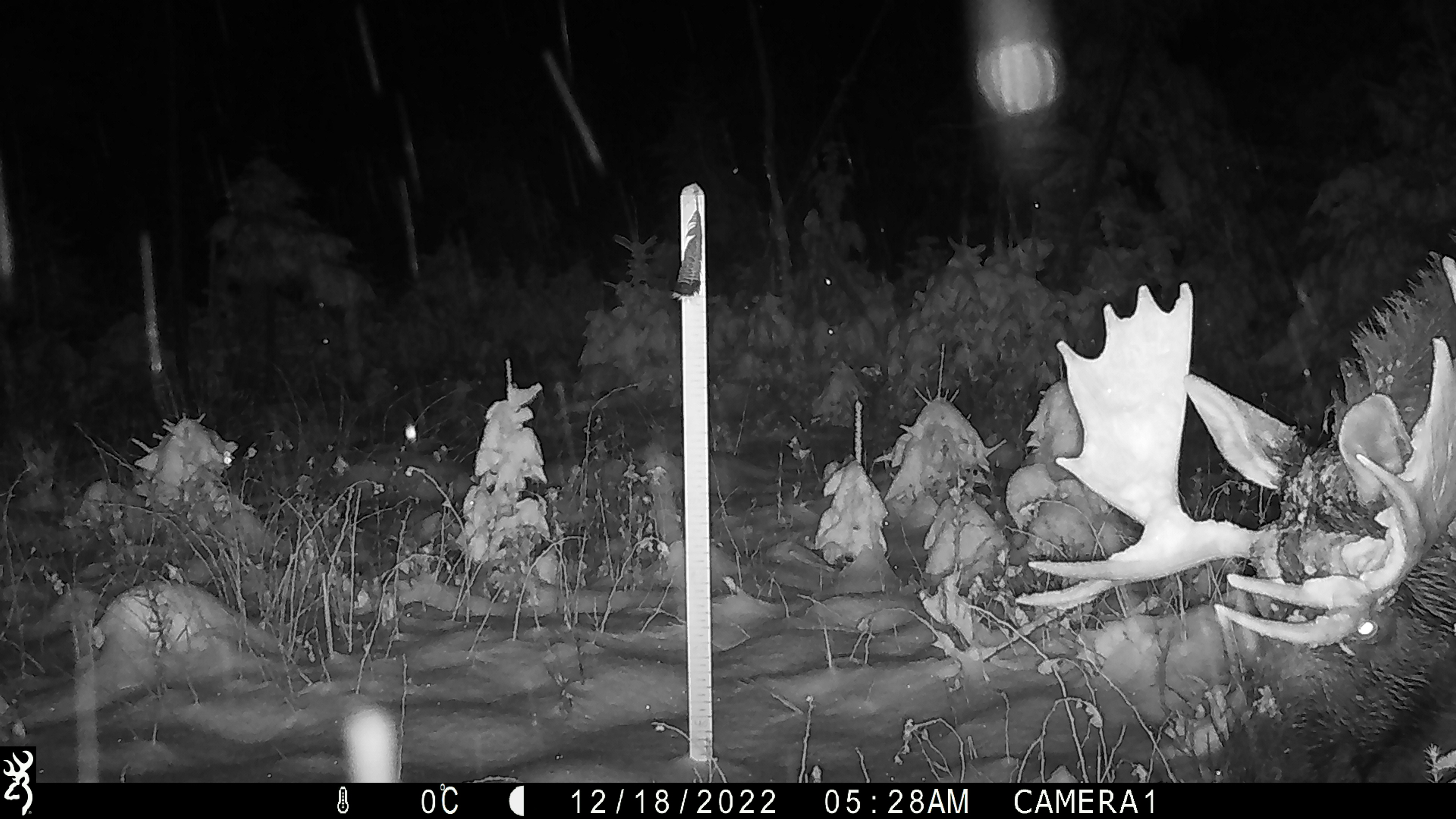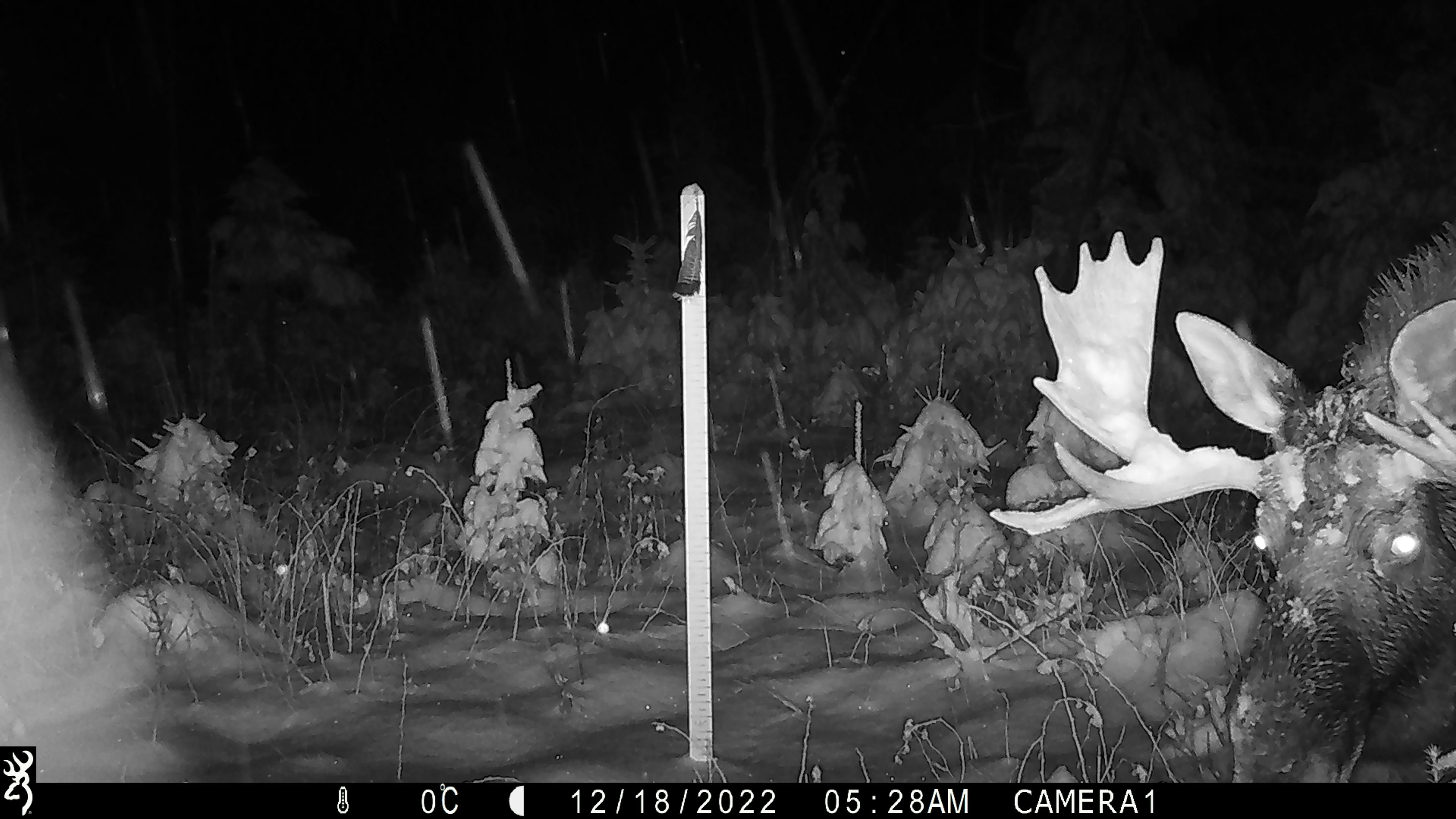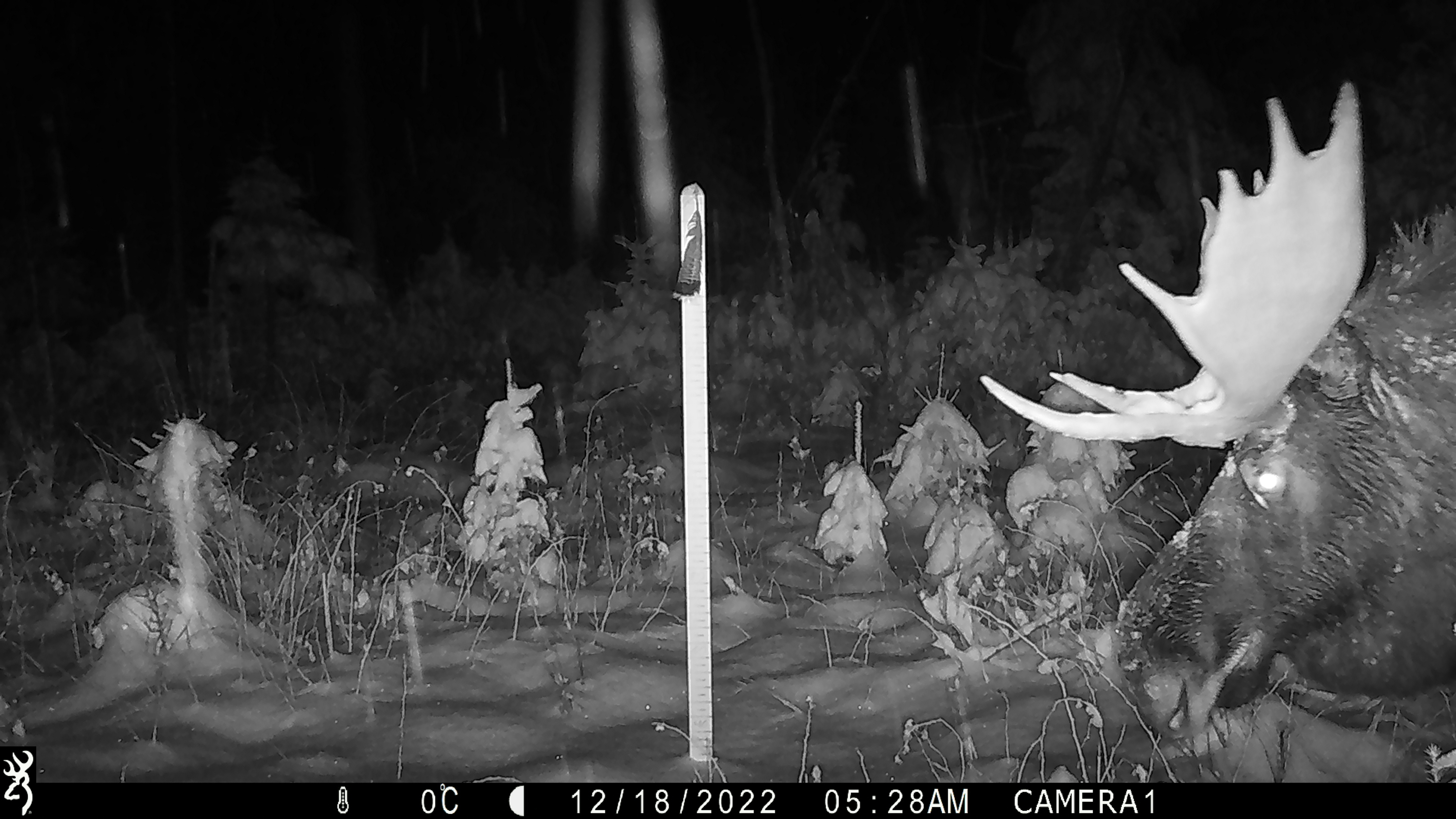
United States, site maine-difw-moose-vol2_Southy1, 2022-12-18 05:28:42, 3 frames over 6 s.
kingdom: Animalia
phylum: Chordata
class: Mammalia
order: Artiodactyla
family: Cervidae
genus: Alces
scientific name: Alces alces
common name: moose